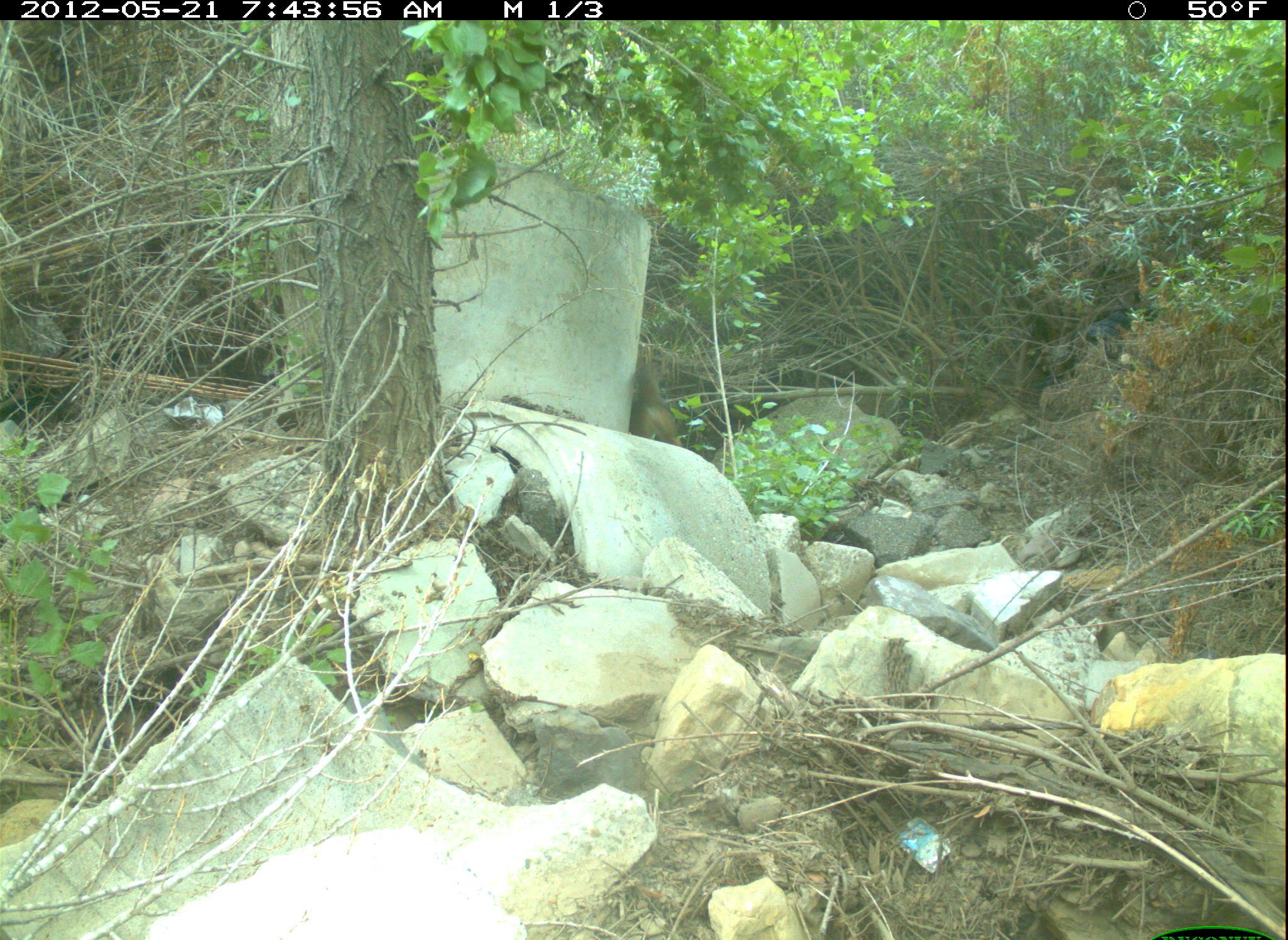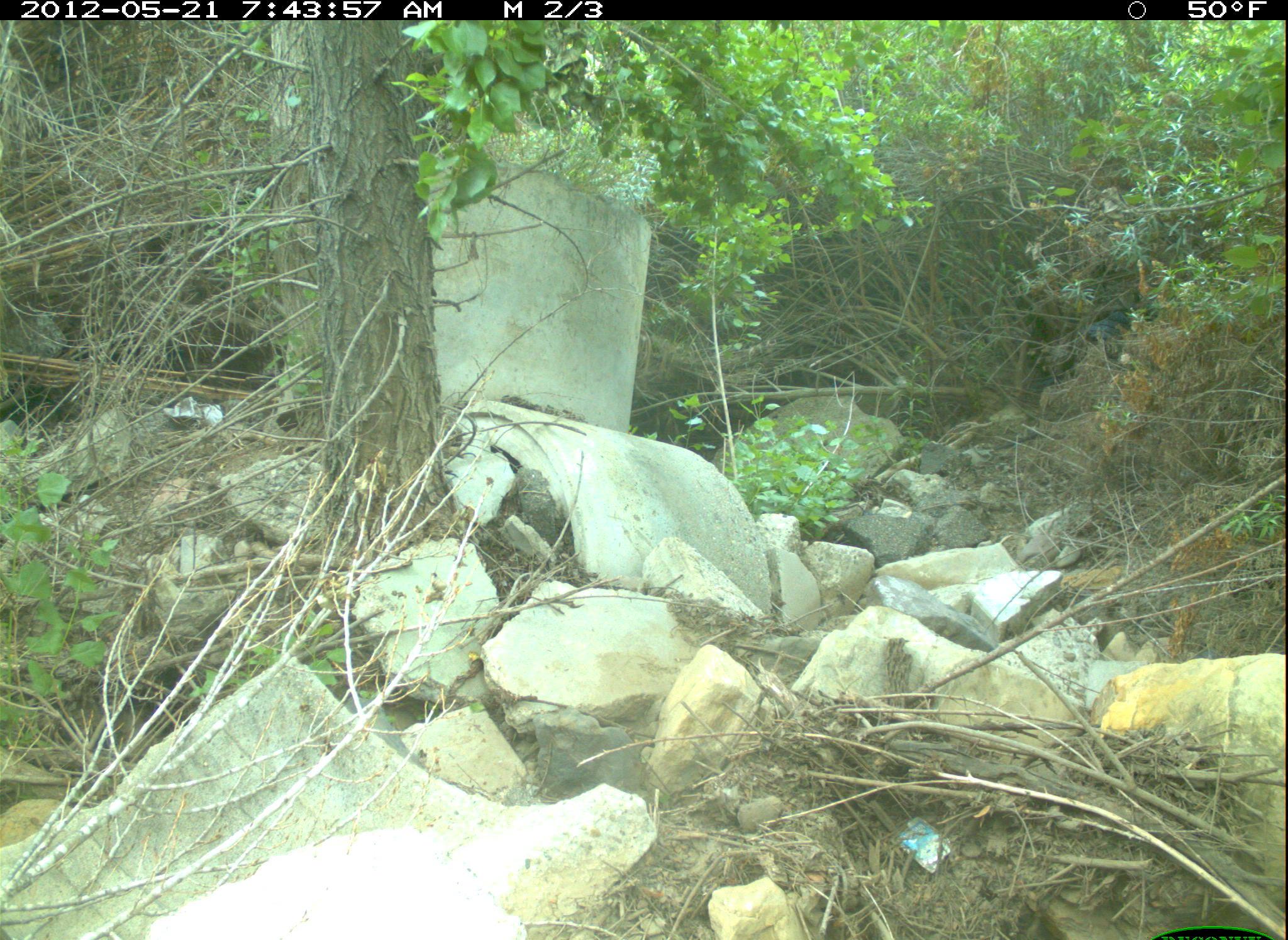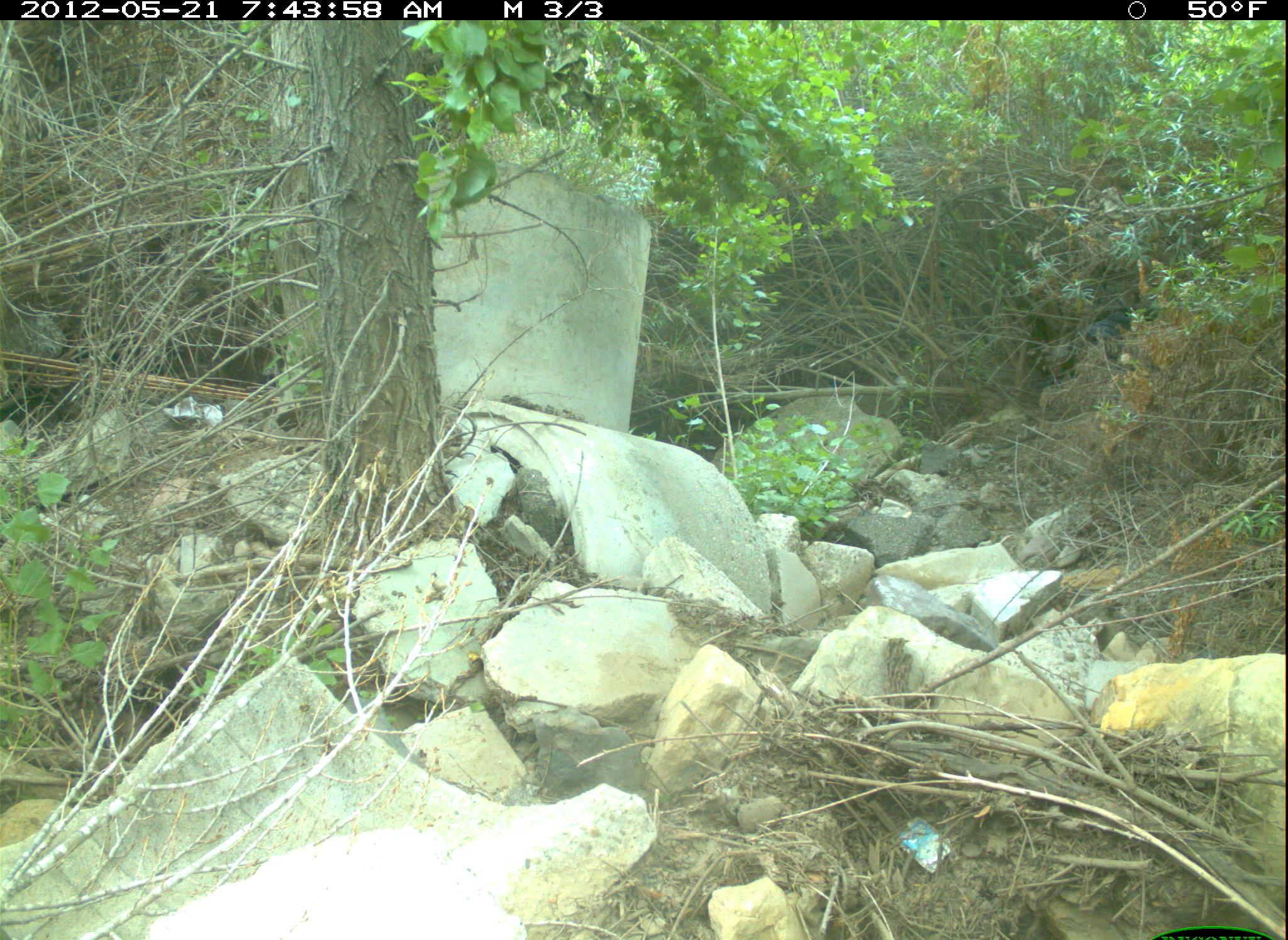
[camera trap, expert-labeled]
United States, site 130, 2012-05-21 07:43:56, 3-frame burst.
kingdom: Animalia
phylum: Chordata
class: Mammalia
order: Carnivora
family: Canidae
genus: Canis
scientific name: Canis latrans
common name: coyote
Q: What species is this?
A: Coyote (Canis latrans).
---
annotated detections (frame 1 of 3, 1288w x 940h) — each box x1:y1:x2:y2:
coyote: 628:358:684:448